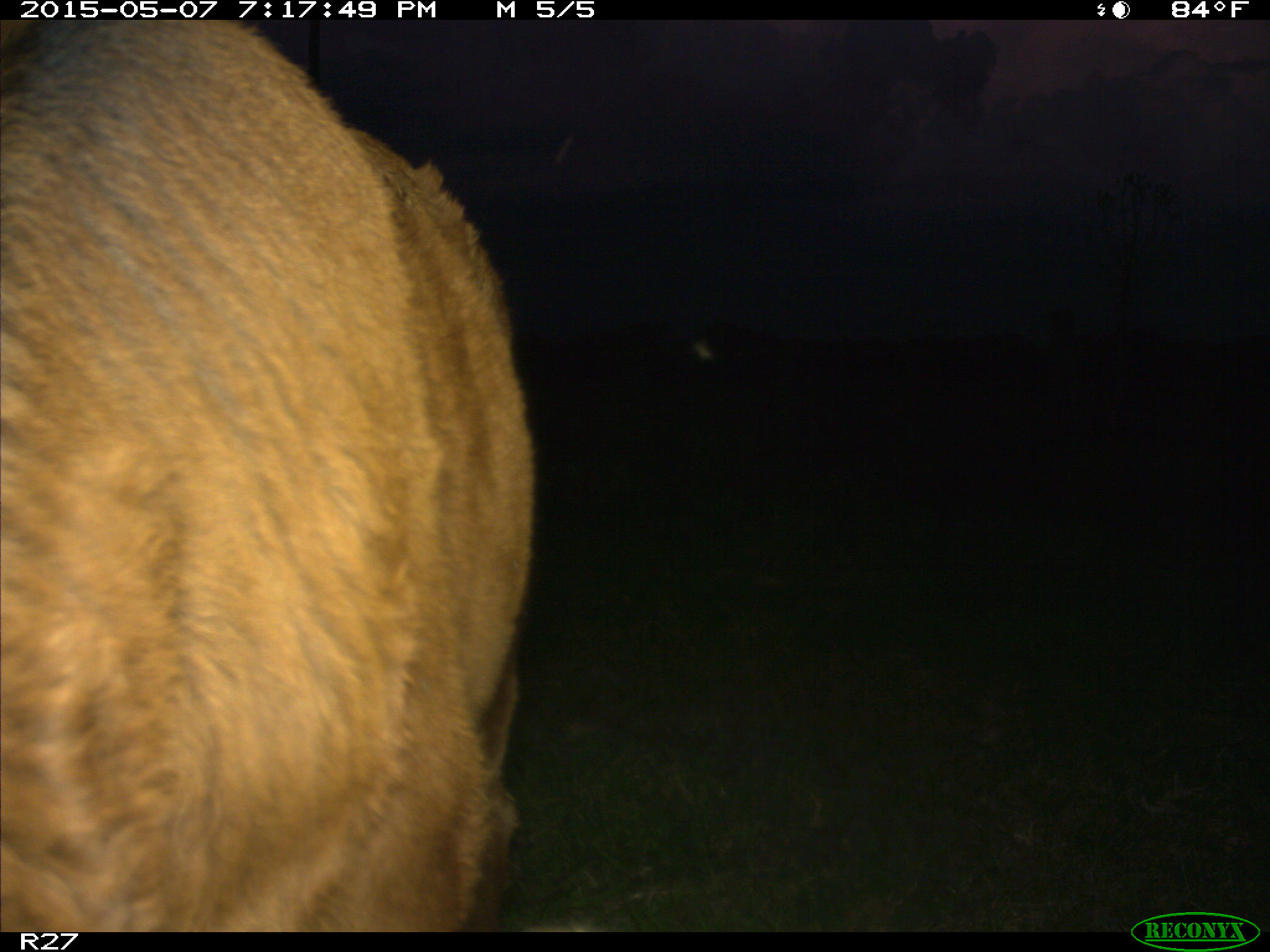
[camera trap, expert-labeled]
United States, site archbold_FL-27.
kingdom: Animalia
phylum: Chordata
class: Mammalia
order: Artiodactyla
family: Bovidae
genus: Bos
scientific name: Bos taurus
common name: domestic cow